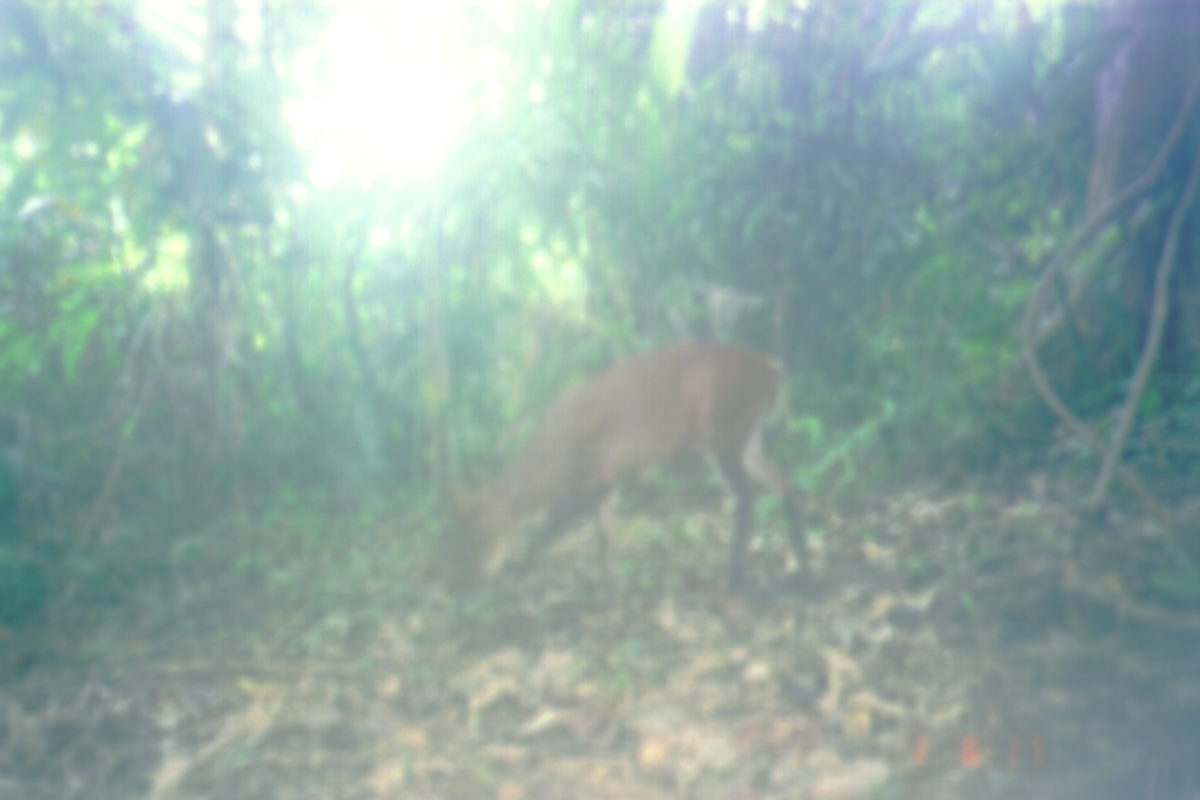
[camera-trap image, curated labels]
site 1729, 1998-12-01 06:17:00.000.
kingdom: Animalia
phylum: Chordata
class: Mammalia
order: Artiodactyla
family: Cervidae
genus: Muntiacus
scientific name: Muntiacus muntjak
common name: southern red muntjac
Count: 1.